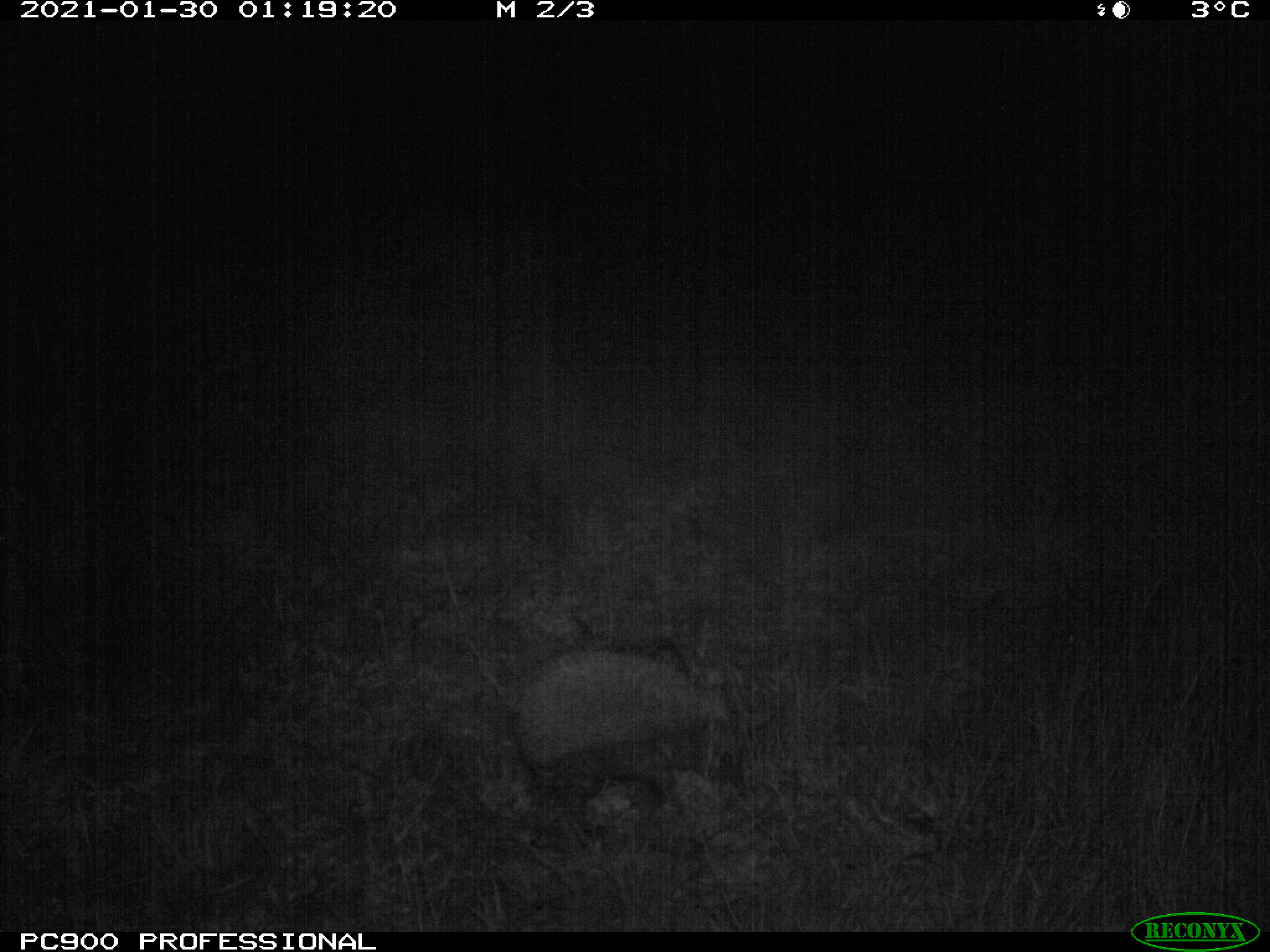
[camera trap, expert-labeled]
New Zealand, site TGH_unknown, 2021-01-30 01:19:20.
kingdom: Animalia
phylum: Chordata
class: Mammalia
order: Eulipotyphla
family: Erinaceidae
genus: Erinaceus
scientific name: Erinaceus europaeus europaeus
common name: european hedgehog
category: hedgehog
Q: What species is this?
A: Hedgehog (european hedgehog) (Erinaceus europaeus europaeus).